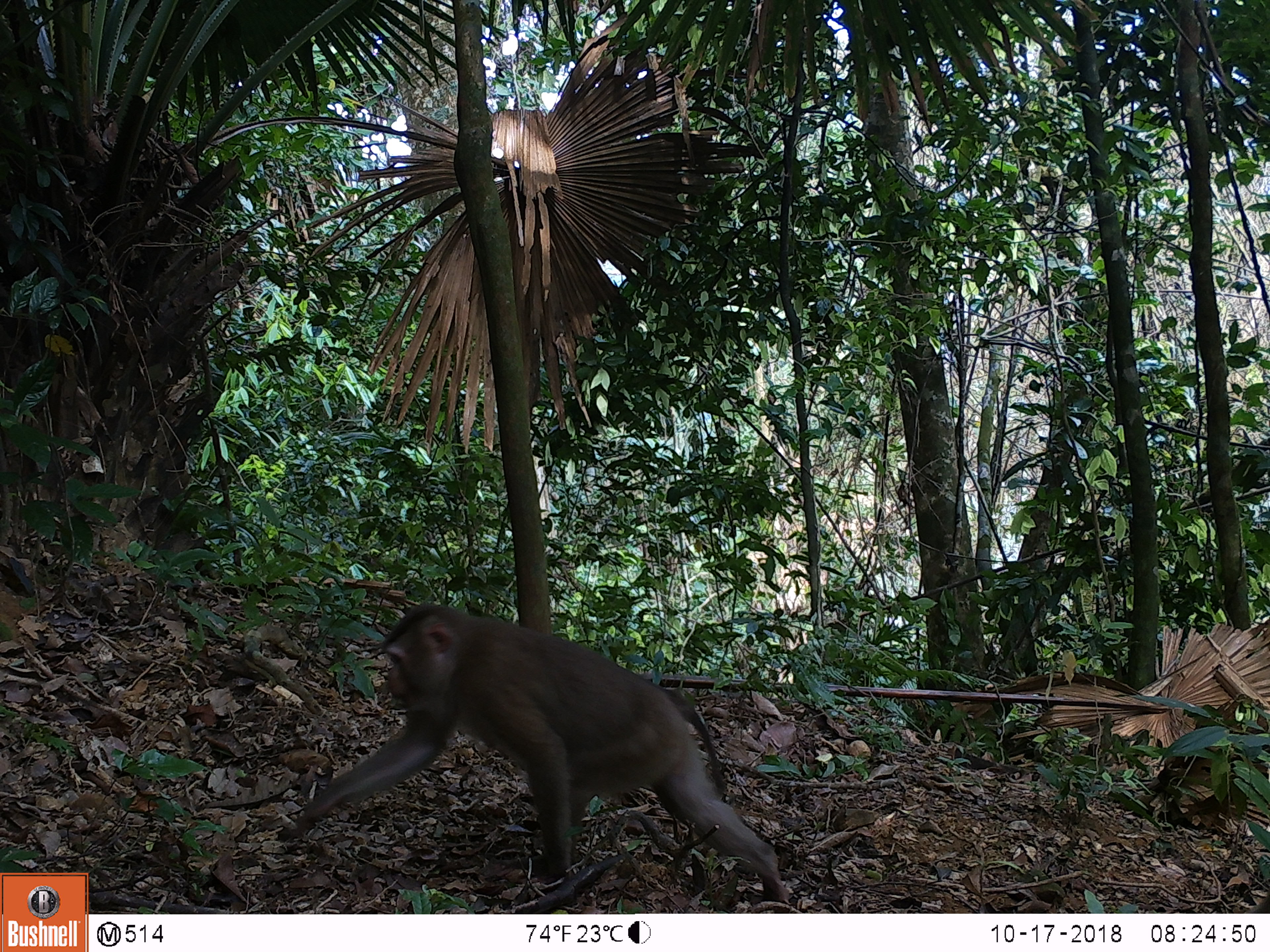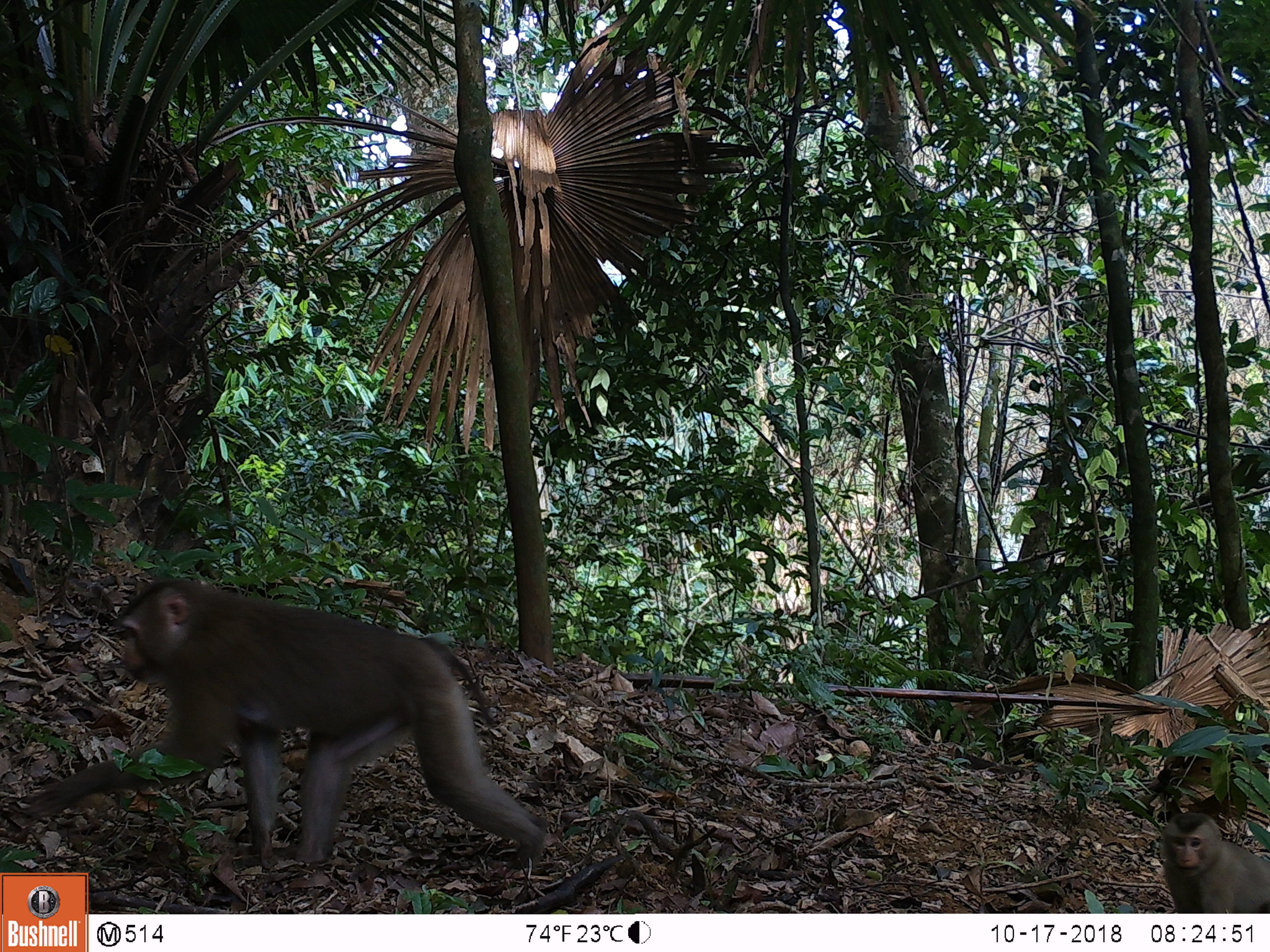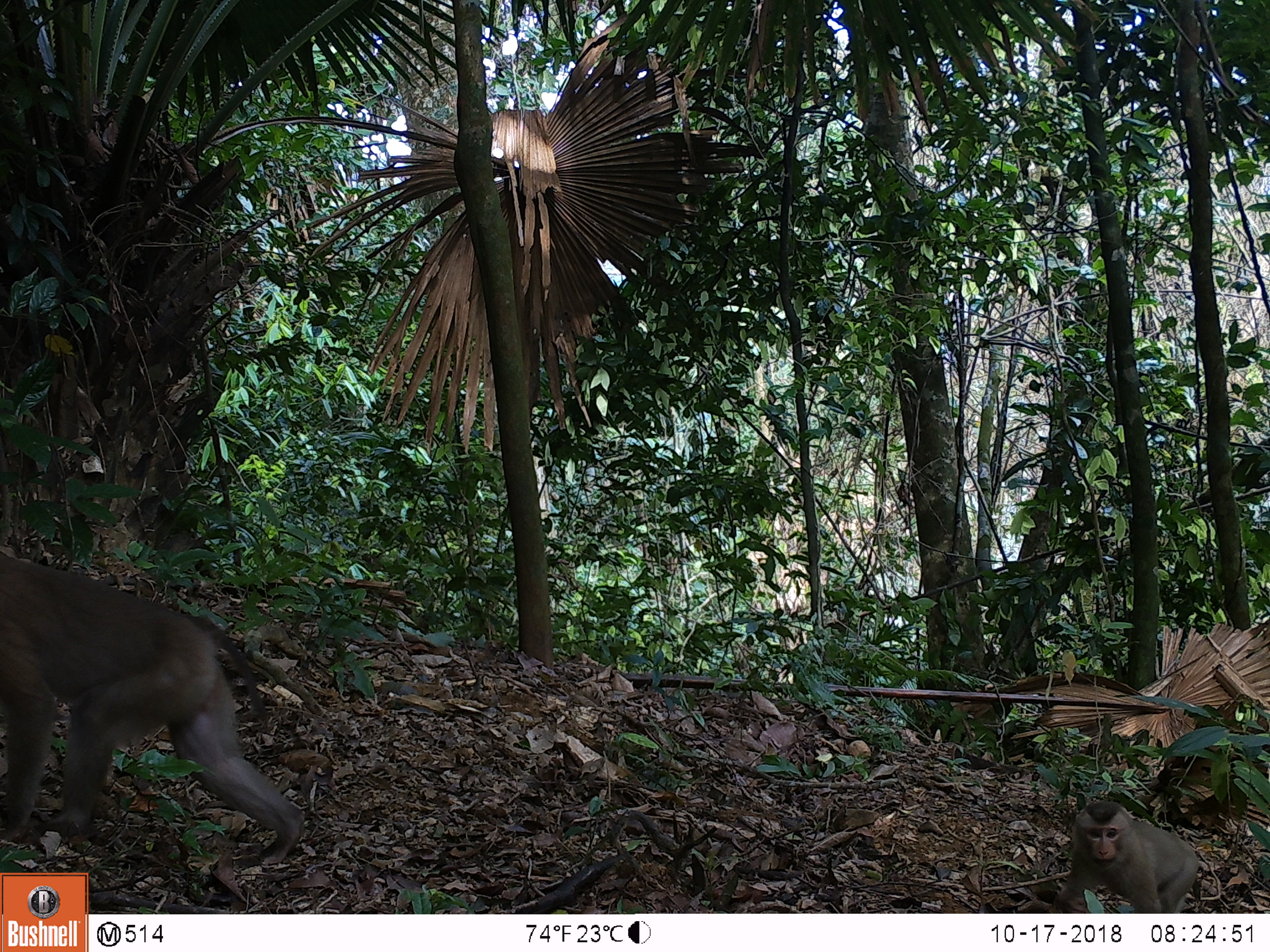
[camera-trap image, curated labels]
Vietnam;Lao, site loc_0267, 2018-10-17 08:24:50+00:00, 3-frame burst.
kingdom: Animalia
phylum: Chordata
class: Mammalia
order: Primates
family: Cercopithecidae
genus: Macaca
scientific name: Macaca nemestrina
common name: pig-tailed macaque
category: pig tailed macaque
Pig tailed macaque (pig-tailed macaque) (Macaca nemestrina). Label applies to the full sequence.